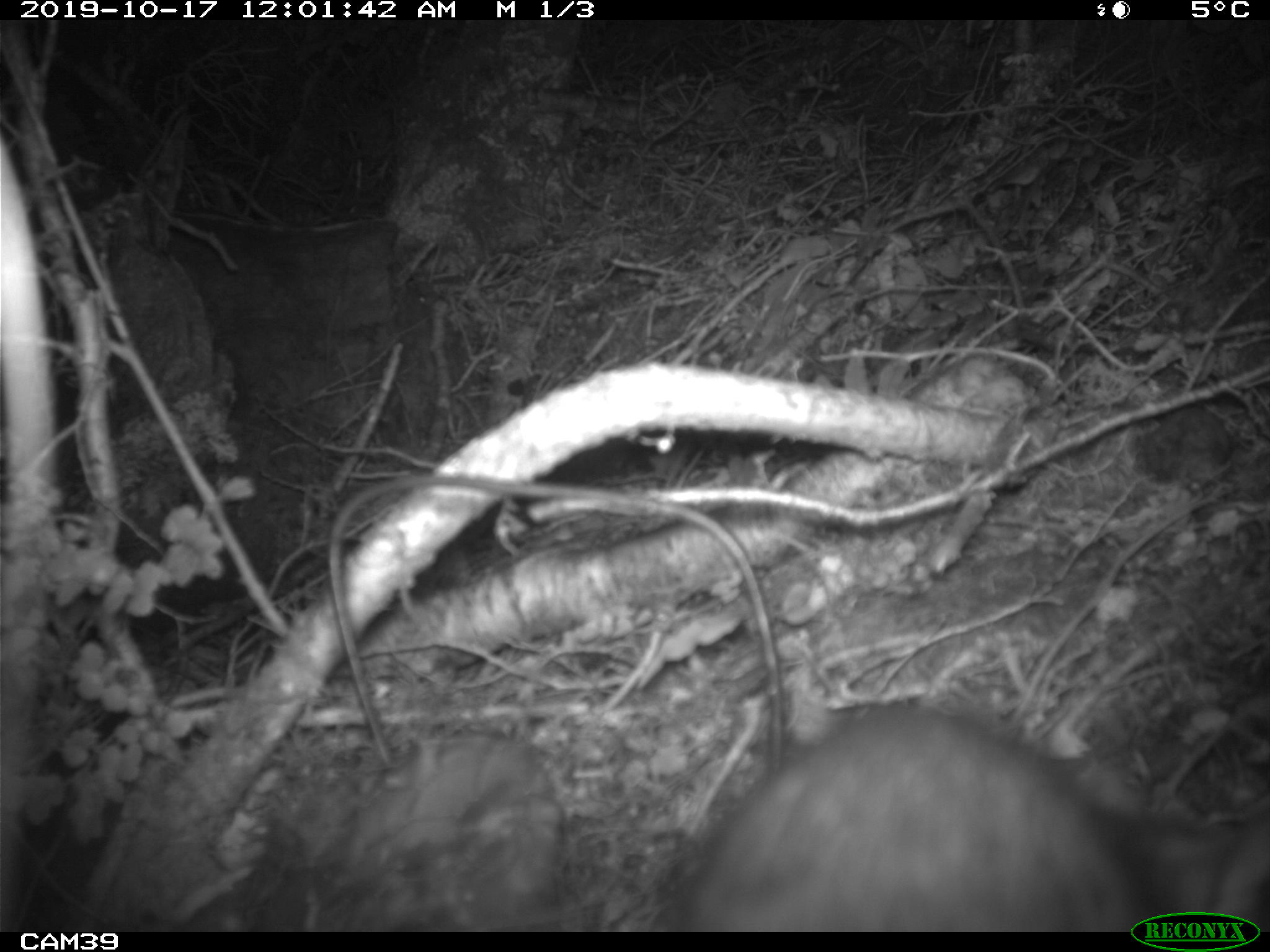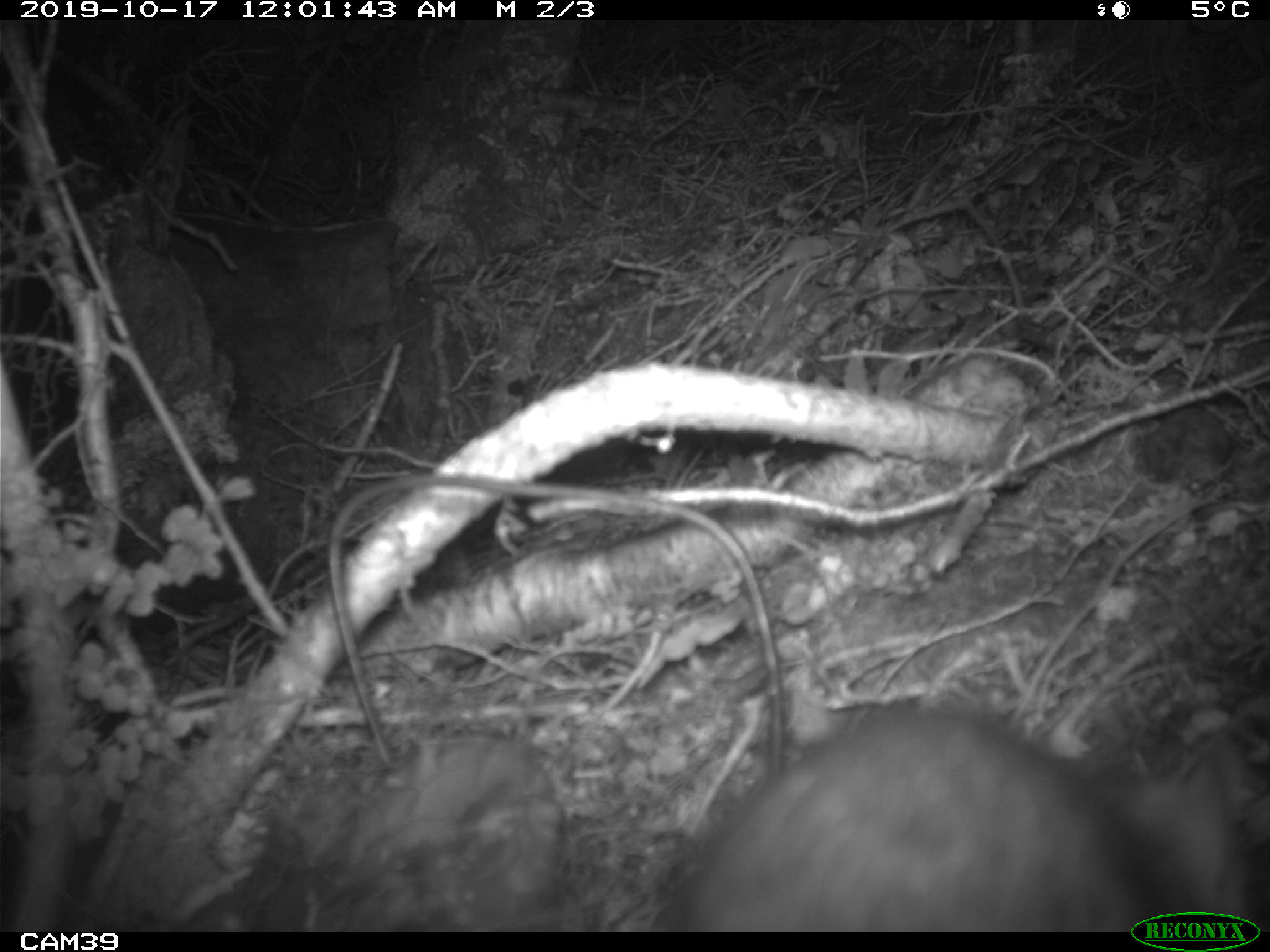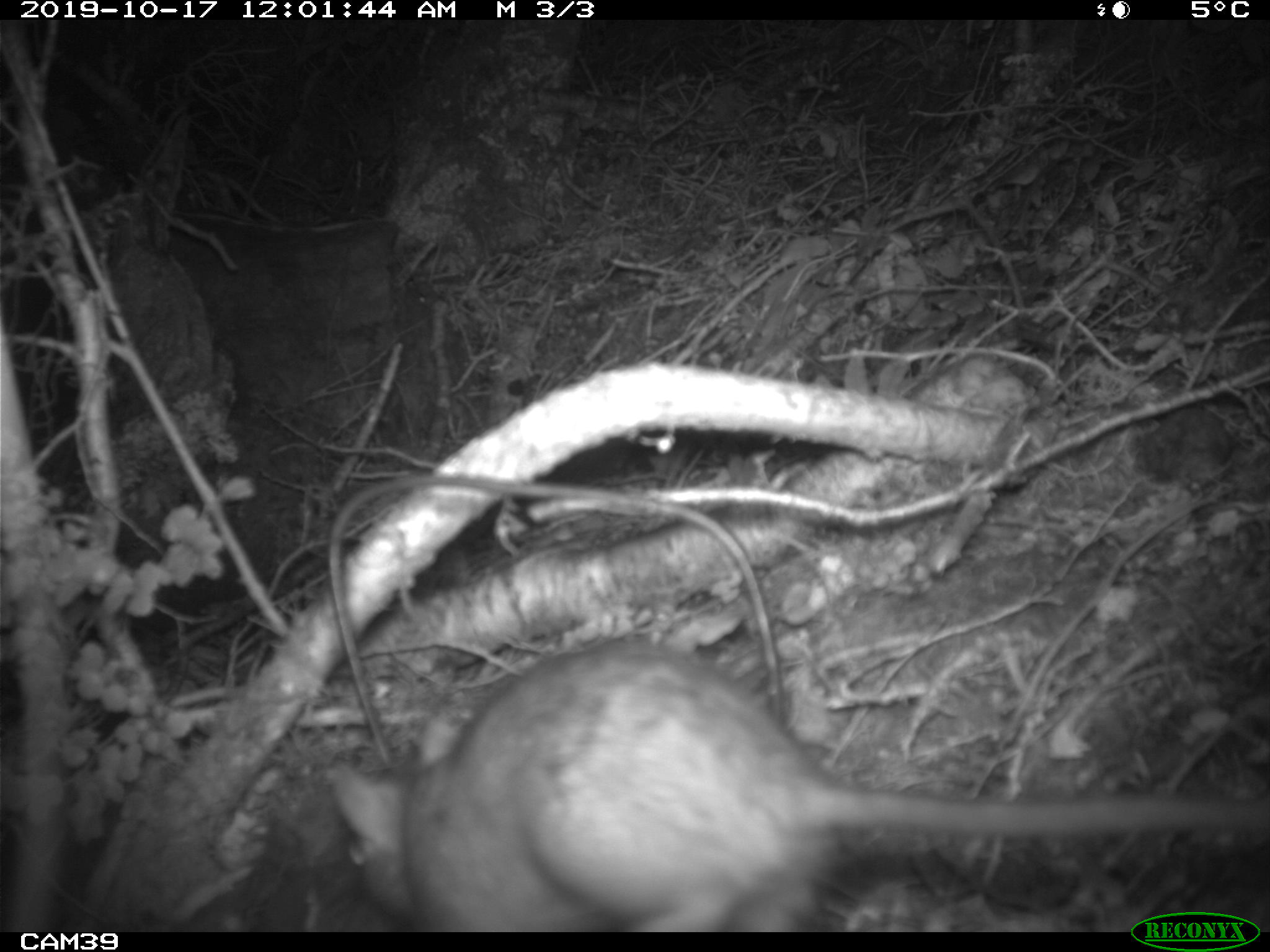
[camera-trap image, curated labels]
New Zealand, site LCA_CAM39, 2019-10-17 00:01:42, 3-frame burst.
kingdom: Animalia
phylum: Chordata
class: Mammalia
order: Rodentia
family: Muridae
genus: Rattus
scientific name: Rattus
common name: rat